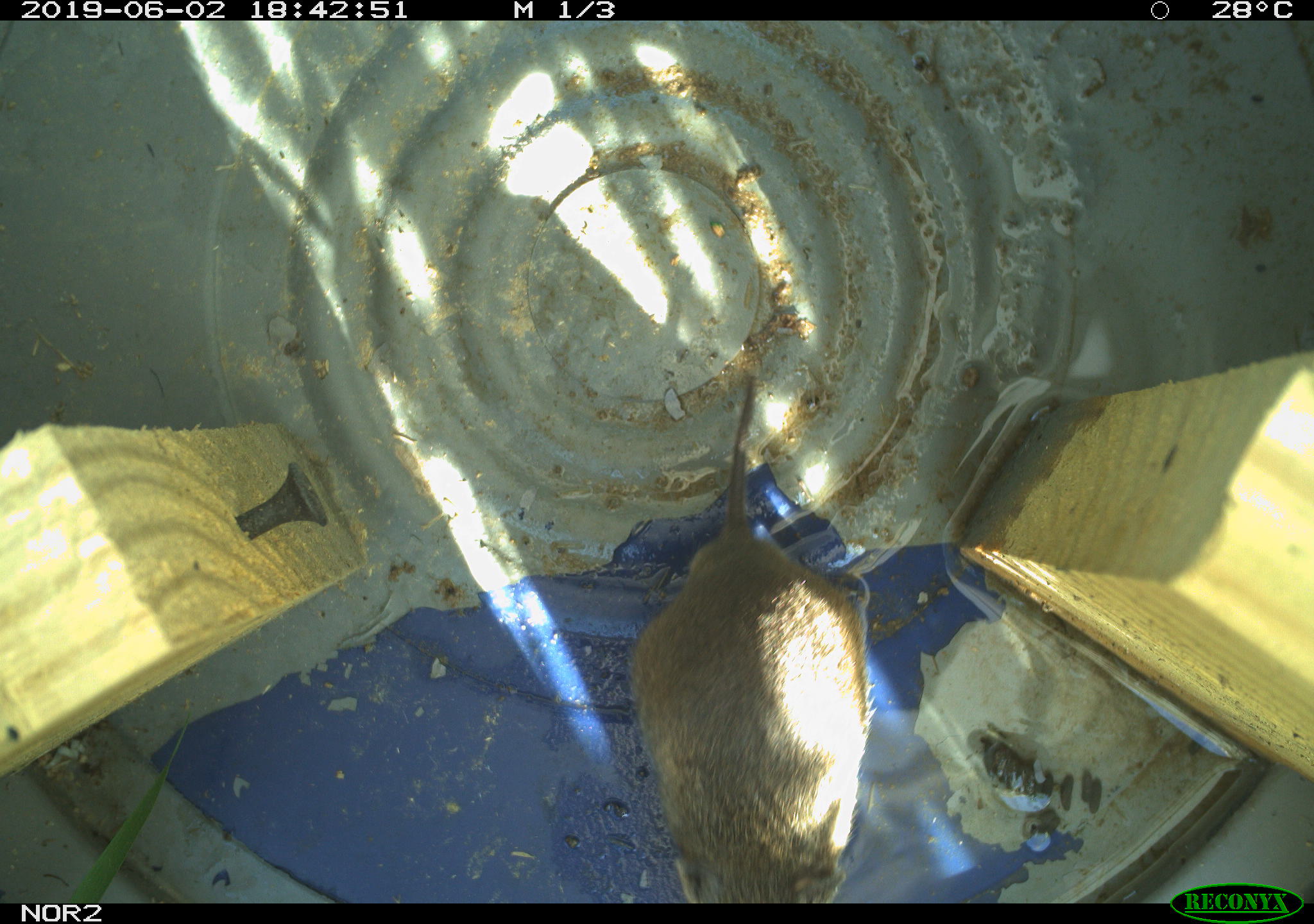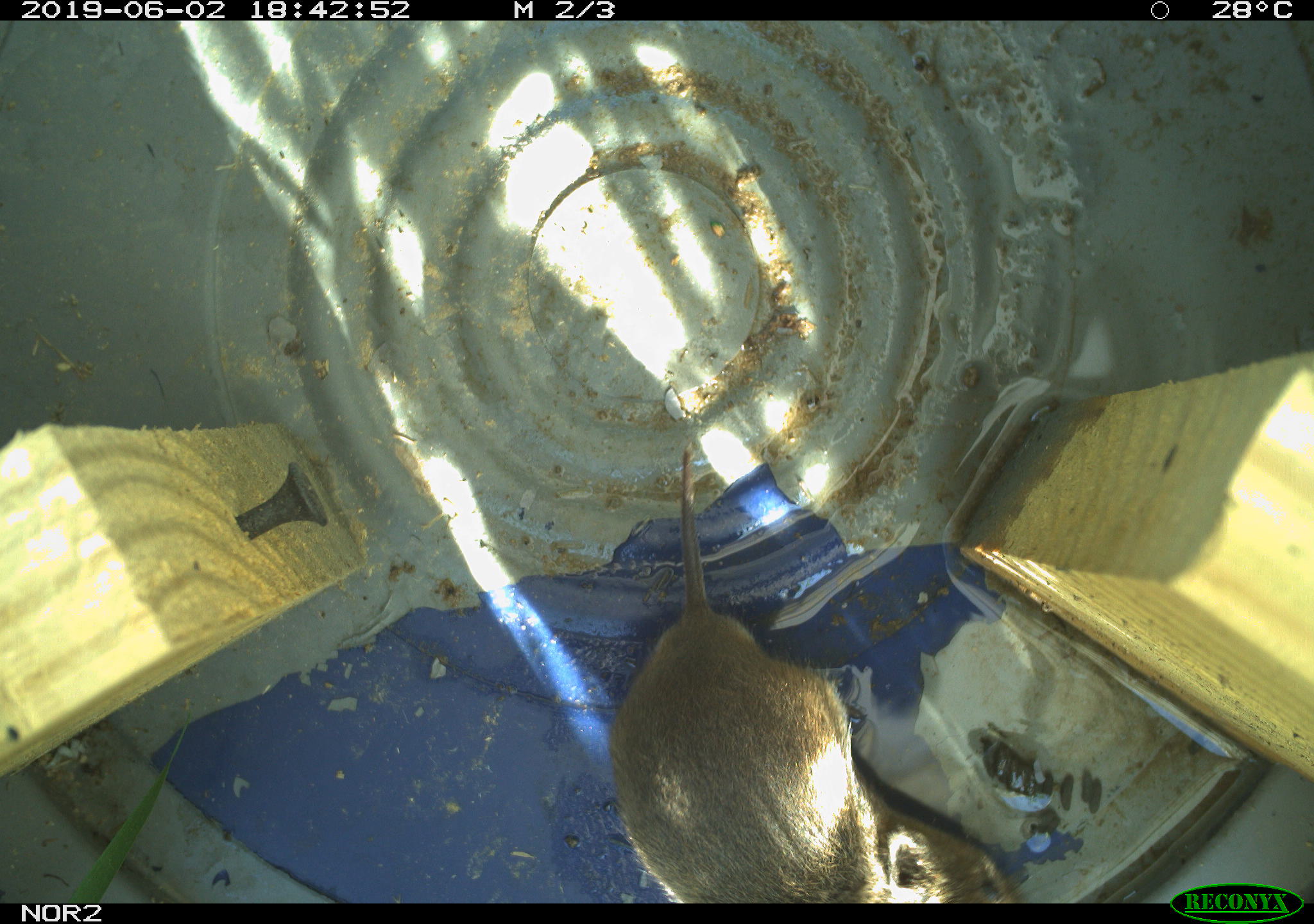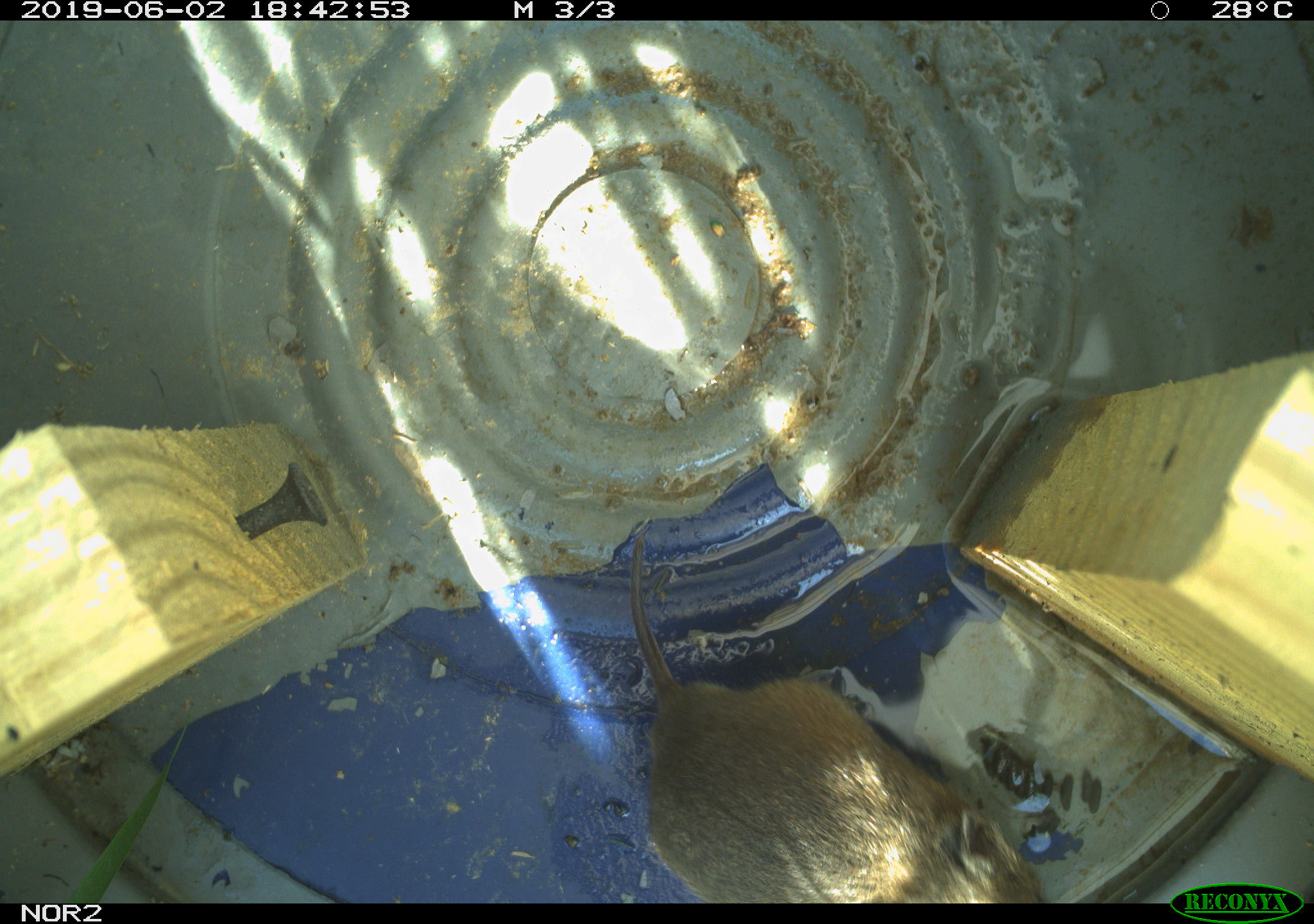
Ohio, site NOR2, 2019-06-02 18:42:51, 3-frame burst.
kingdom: Animalia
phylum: Chordata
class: Mammalia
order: Rodentia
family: Cricetidae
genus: Microtus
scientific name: Microtus pennsylvanicus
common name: meadow vole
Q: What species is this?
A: Meadow vole (Microtus pennsylvanicus).